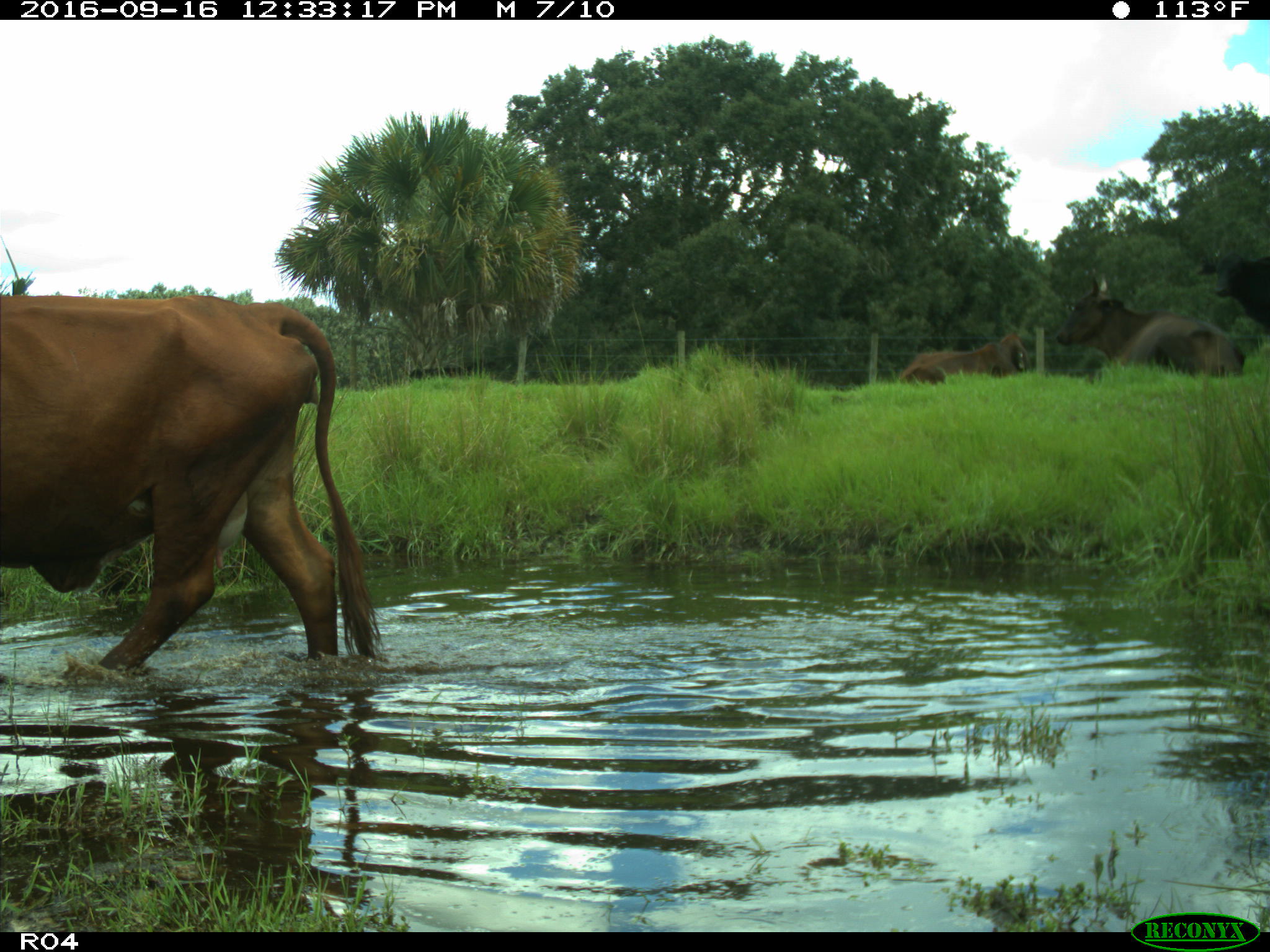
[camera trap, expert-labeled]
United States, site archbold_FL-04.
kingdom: Animalia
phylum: Chordata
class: Mammalia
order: Artiodactyla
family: Bovidae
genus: Bos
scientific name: Bos taurus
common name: domestic cow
Bos taurus (domestic cow).